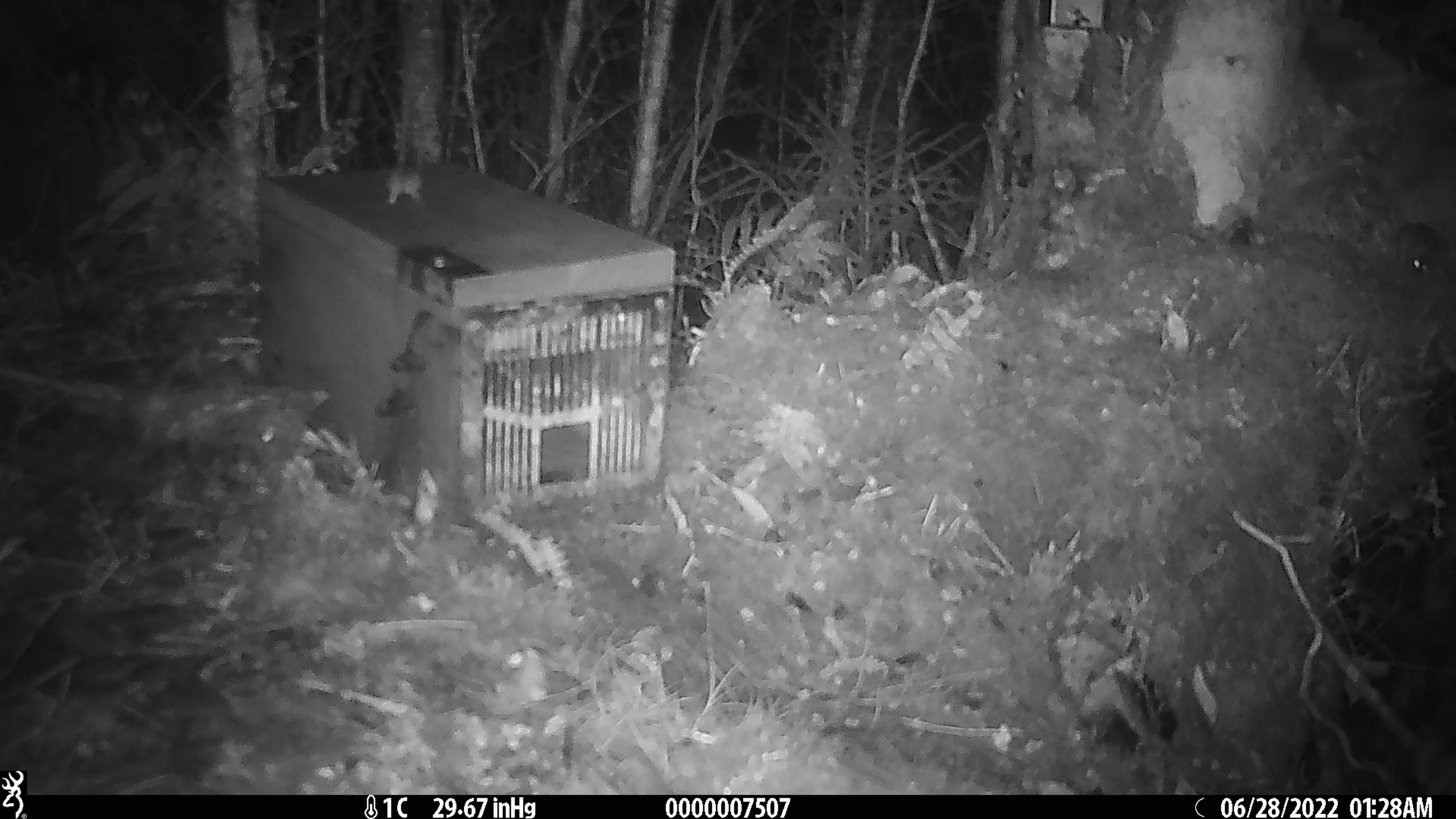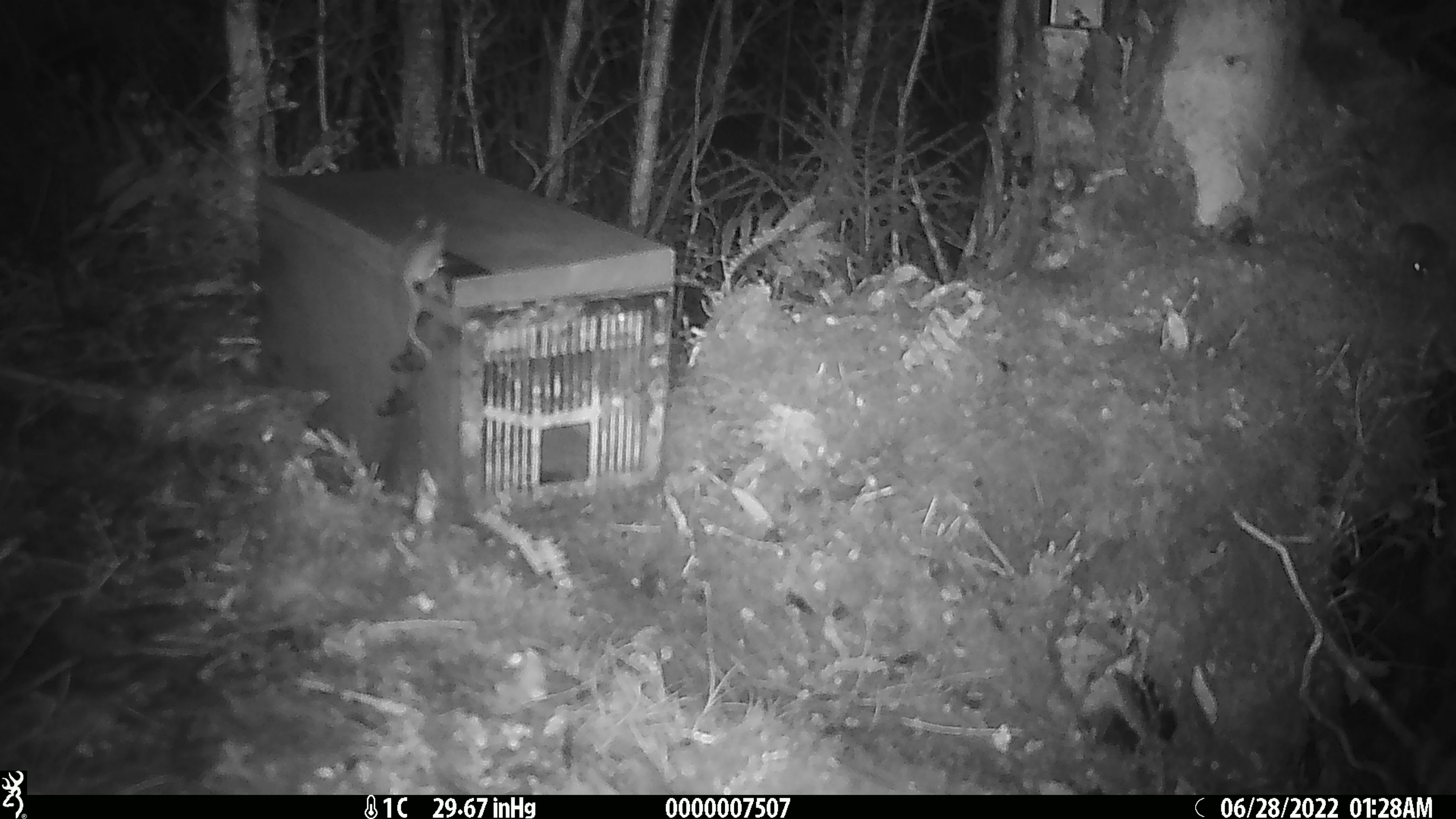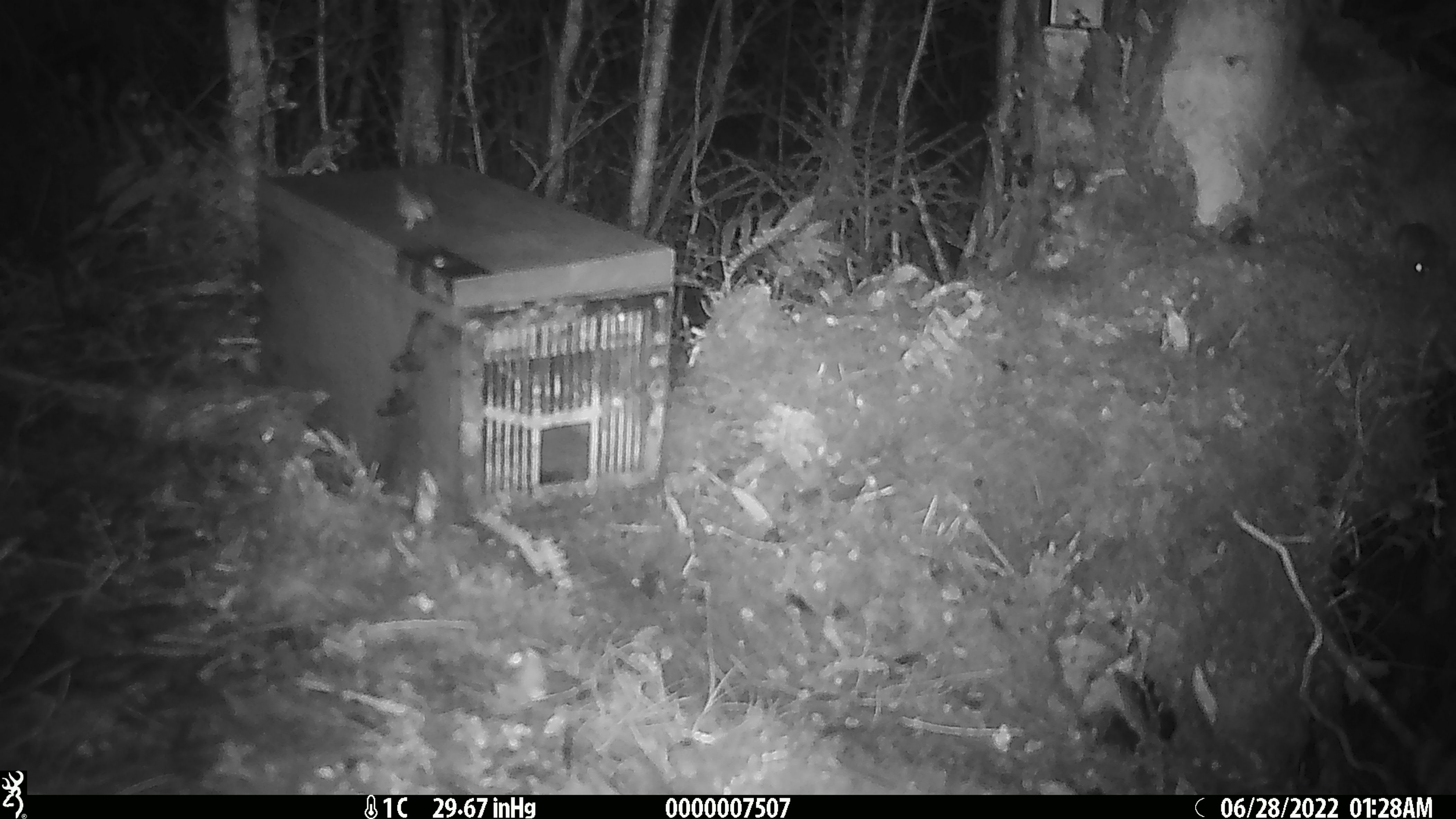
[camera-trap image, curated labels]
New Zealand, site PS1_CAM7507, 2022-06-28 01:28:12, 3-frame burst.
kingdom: Animalia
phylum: Chordata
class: Mammalia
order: Rodentia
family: Muridae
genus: Mus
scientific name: Mus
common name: mouse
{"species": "mouse (Mus)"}